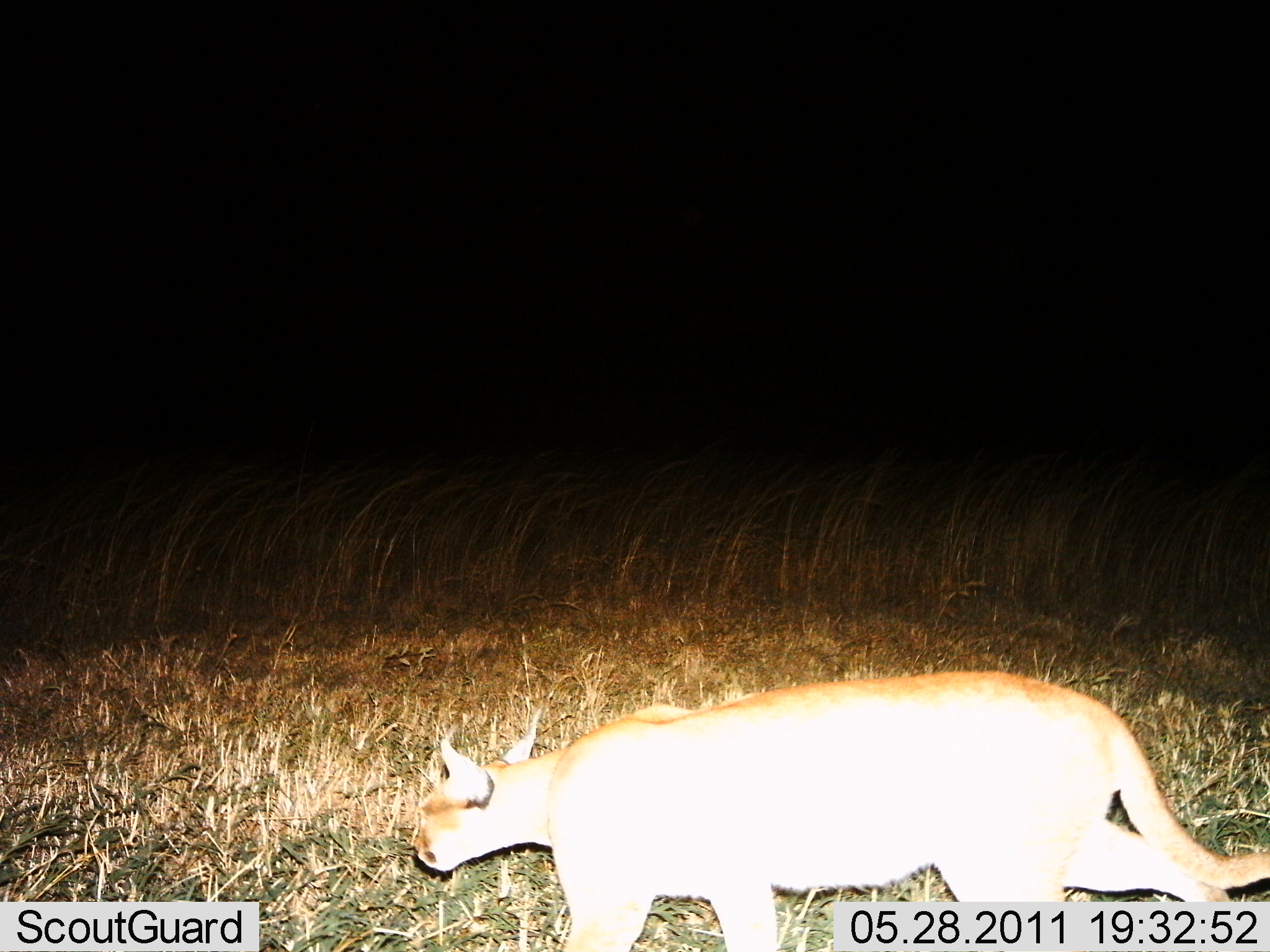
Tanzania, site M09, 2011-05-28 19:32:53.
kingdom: Animalia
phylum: Chordata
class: Mammalia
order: Carnivora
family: Felidae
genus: Caracal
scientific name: Caracal caracal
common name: caracal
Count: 1.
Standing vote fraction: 8%.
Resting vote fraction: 0%.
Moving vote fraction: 92%.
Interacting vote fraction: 0%.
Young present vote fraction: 0%.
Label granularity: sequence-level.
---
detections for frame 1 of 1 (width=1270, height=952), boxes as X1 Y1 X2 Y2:
animal: 408 672 1270 950